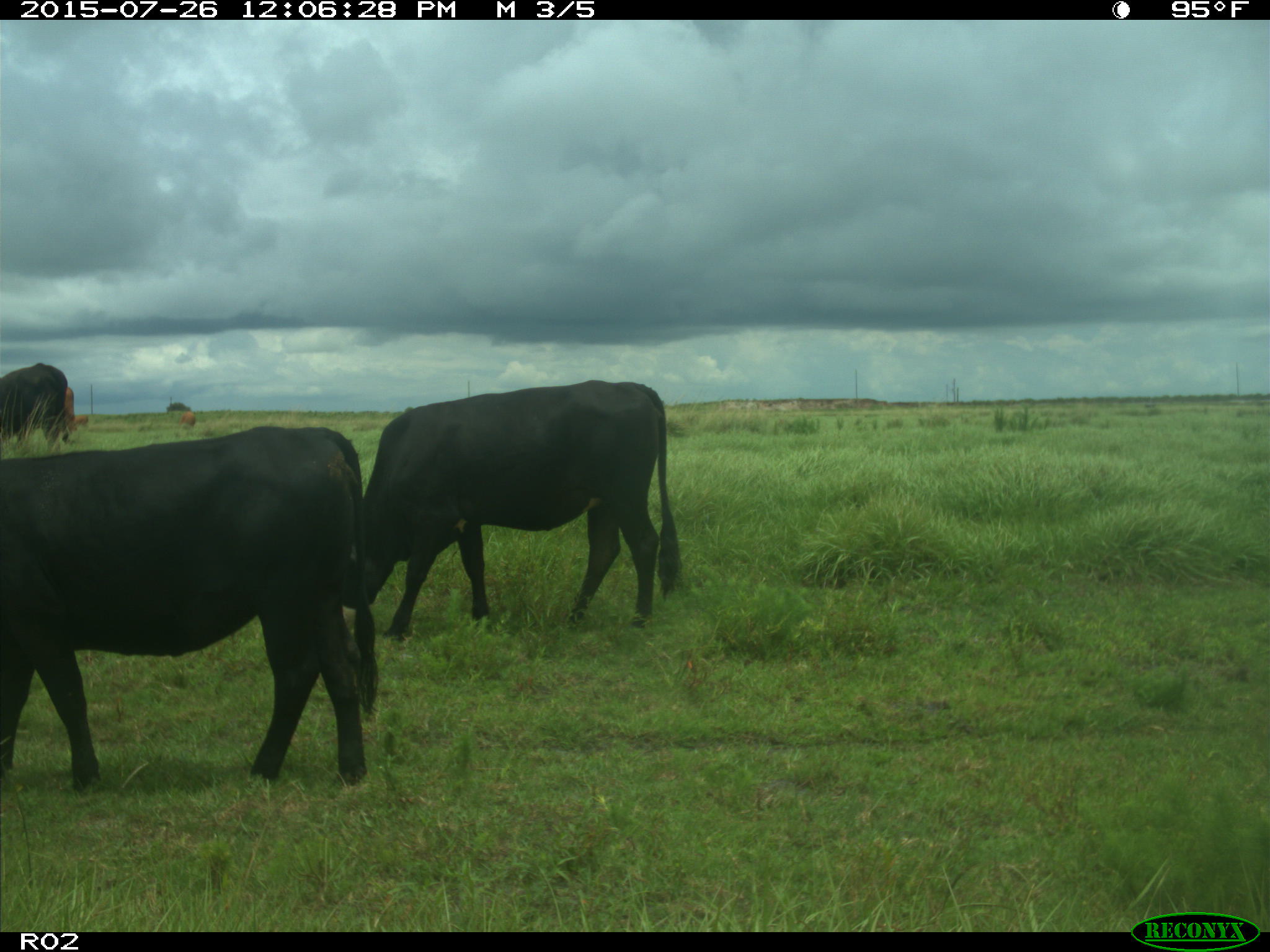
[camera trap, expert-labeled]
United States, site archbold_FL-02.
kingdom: Animalia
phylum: Chordata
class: Mammalia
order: Artiodactyla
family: Bovidae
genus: Bos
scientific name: Bos taurus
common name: domestic cow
Bos taurus (domestic cow).